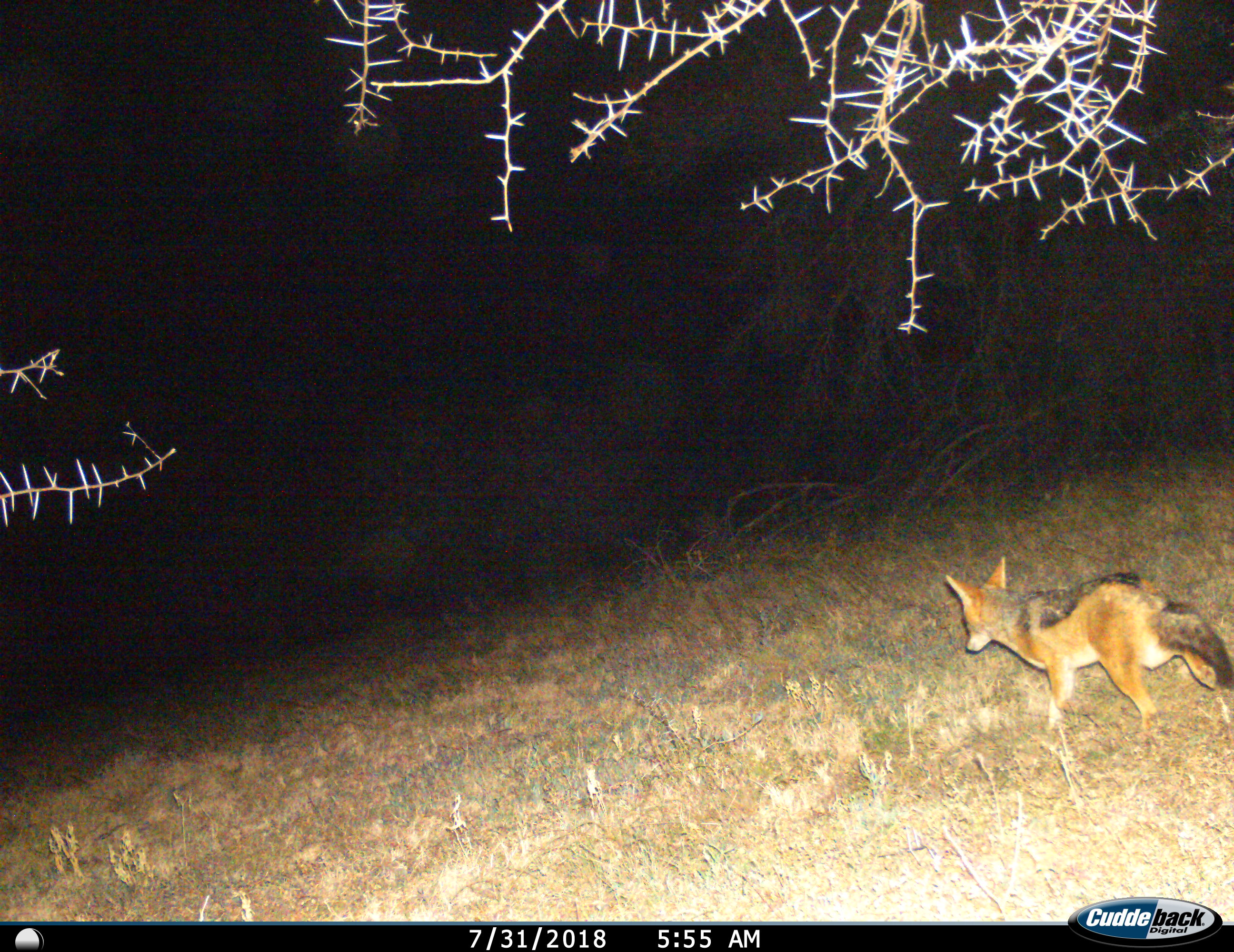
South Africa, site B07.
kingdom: Animalia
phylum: Chordata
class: Mammalia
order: Carnivora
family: Canidae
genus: Lupulella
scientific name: Lupulella mesomelas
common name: black-backed jackal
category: jackalblackbacked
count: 1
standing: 14%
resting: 0%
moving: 86%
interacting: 0%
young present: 0%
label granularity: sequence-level